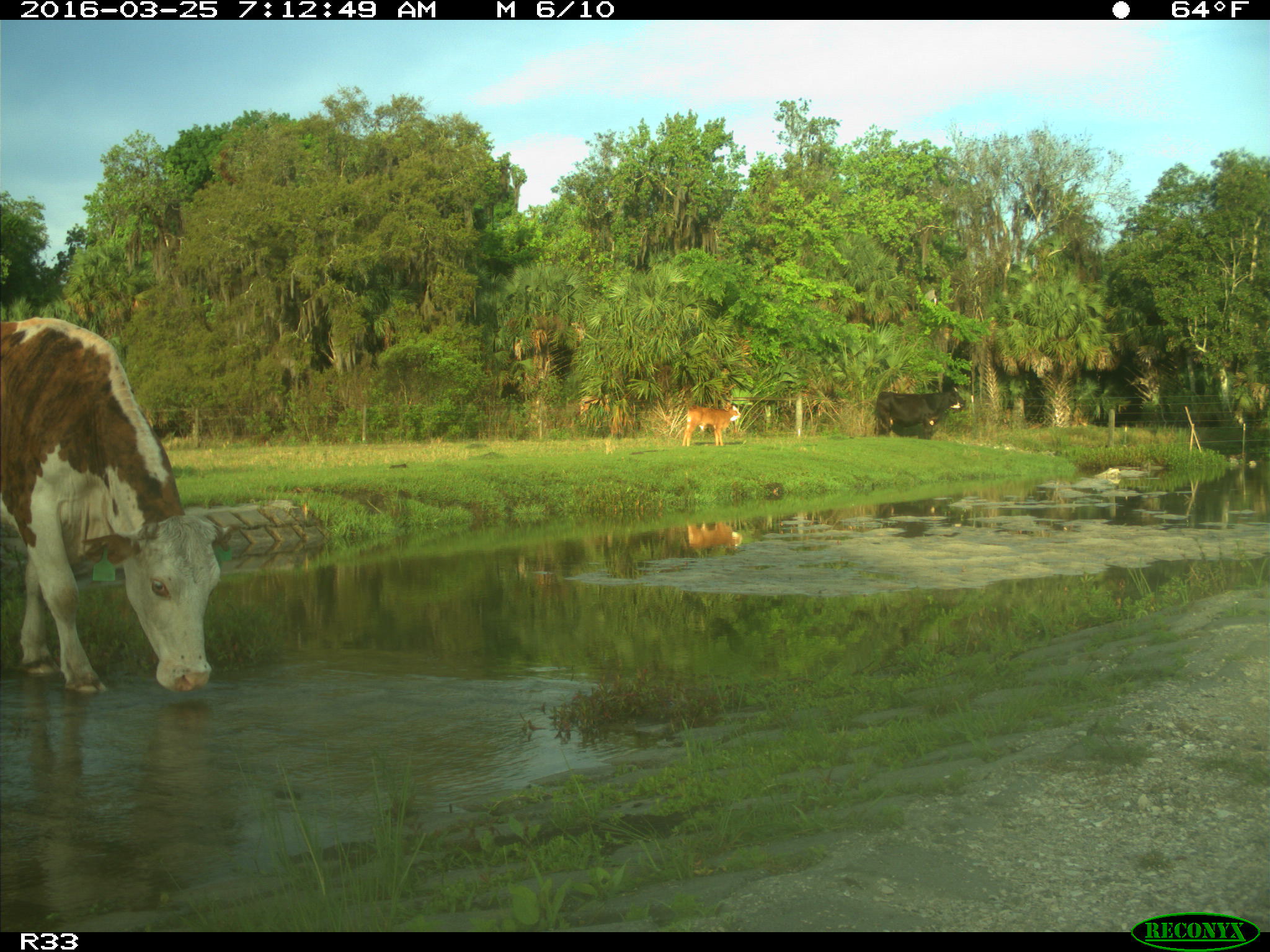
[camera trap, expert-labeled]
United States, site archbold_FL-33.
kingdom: Animalia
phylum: Chordata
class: Mammalia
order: Artiodactyla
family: Bovidae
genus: Bos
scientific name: Bos taurus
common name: domestic cow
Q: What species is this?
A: Bos taurus (domestic cow).